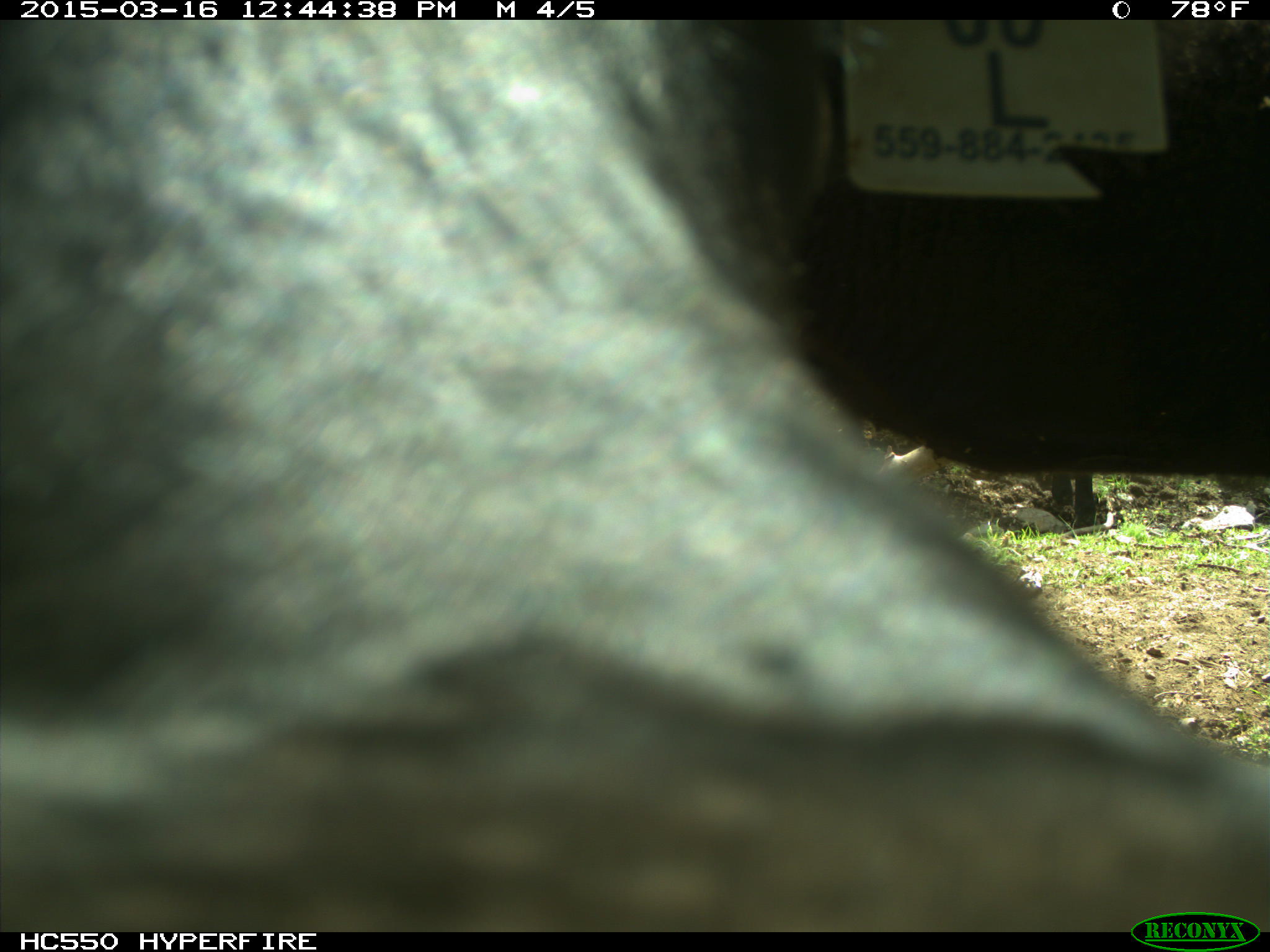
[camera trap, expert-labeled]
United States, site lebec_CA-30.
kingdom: Animalia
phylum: Chordata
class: Mammalia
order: Artiodactyla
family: Bovidae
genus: Bos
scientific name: Bos taurus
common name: domestic cow